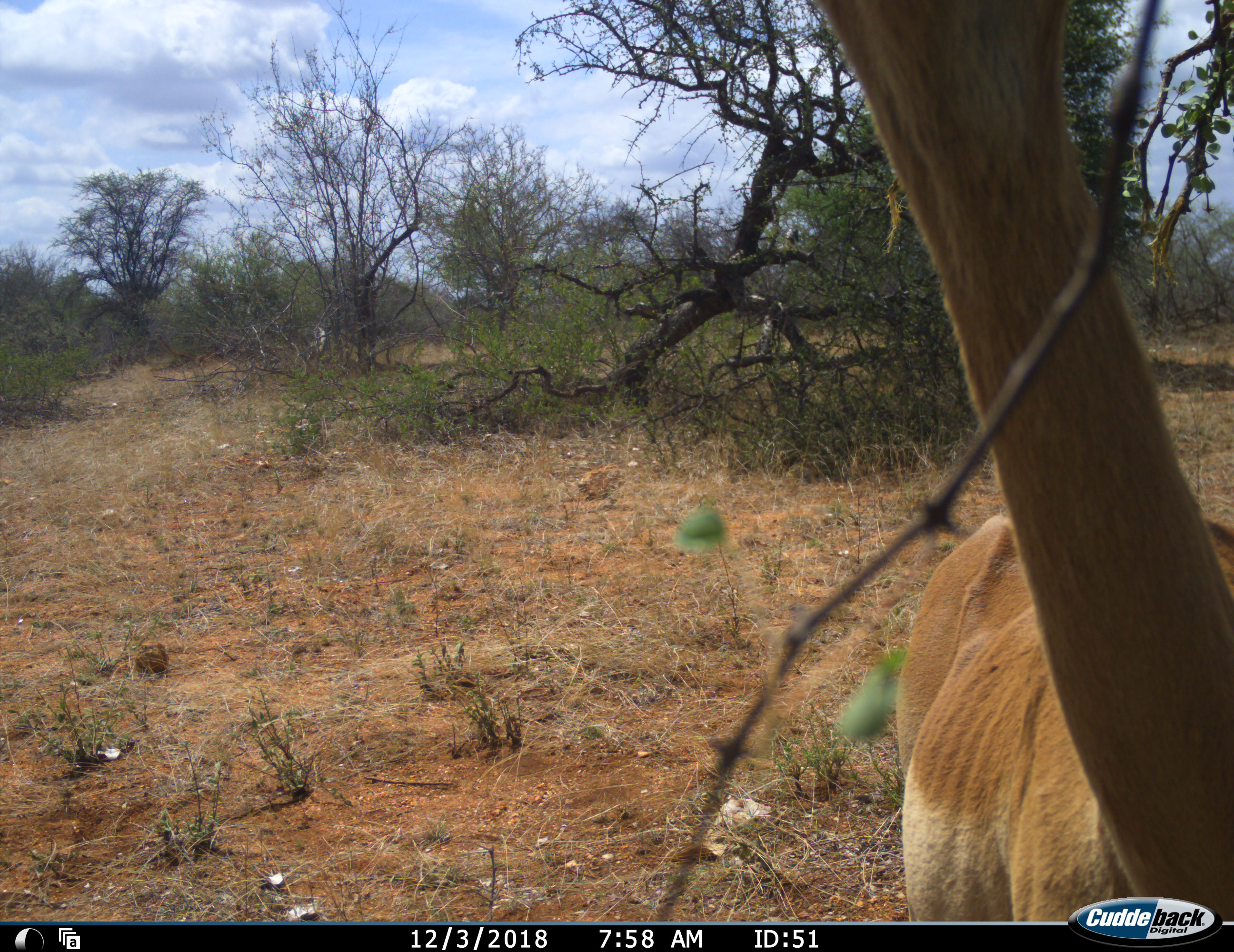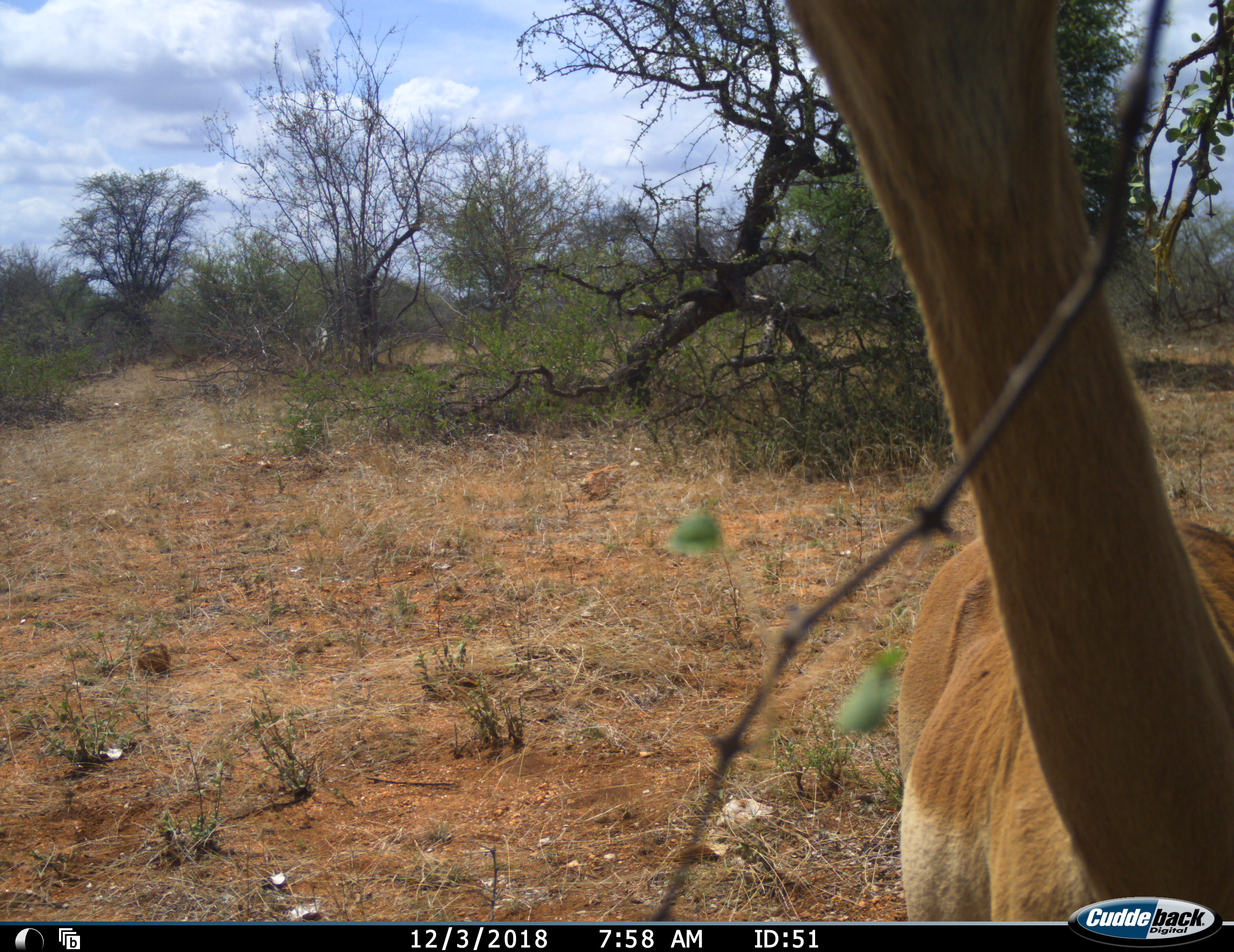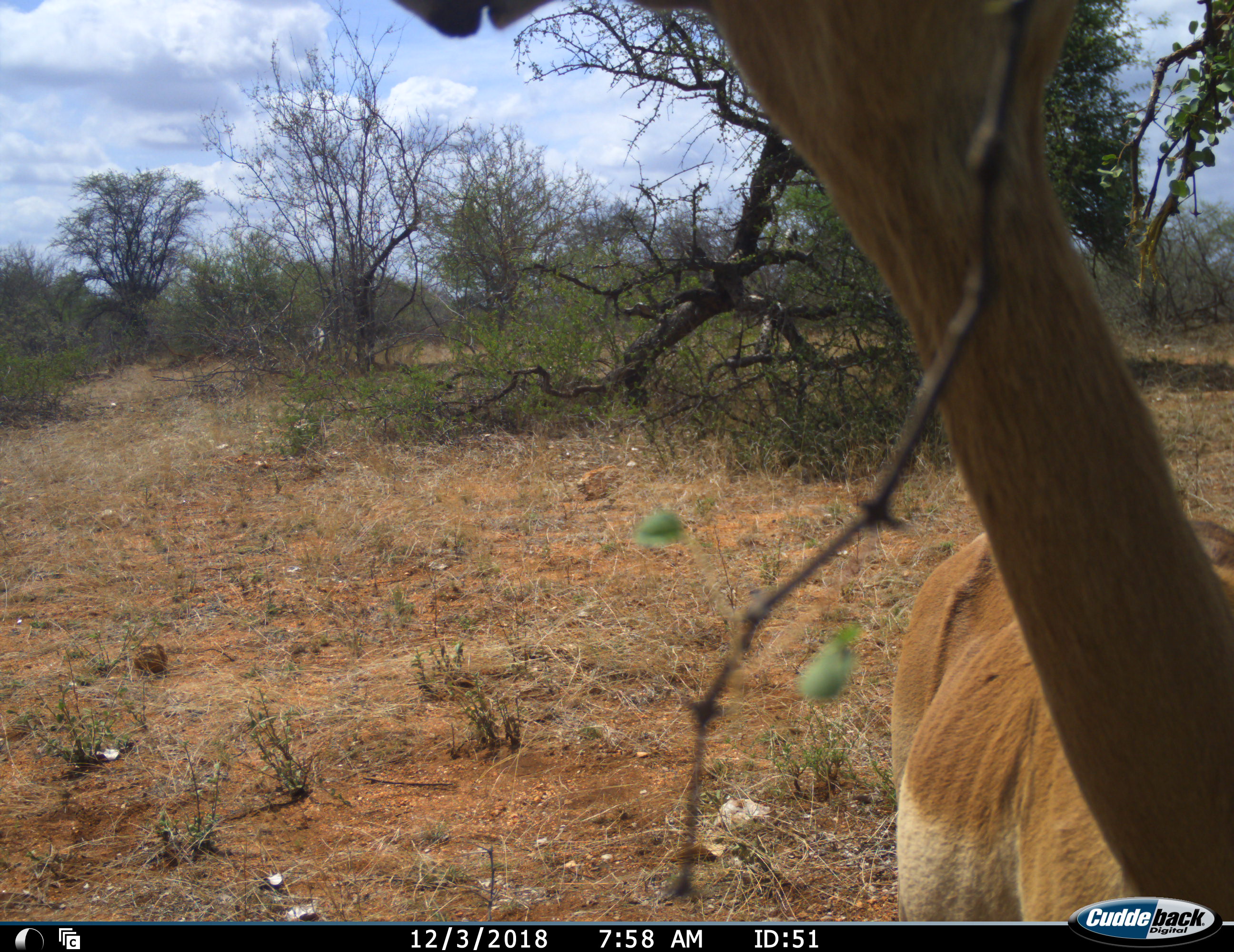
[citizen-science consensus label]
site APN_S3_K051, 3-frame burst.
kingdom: Animalia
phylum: Chordata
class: Mammalia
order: Artiodactyla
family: Bovidae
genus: Aepyceros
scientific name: Aepyceros melampus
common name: impala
Impala (Aepyceros melampus), count 1. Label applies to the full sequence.